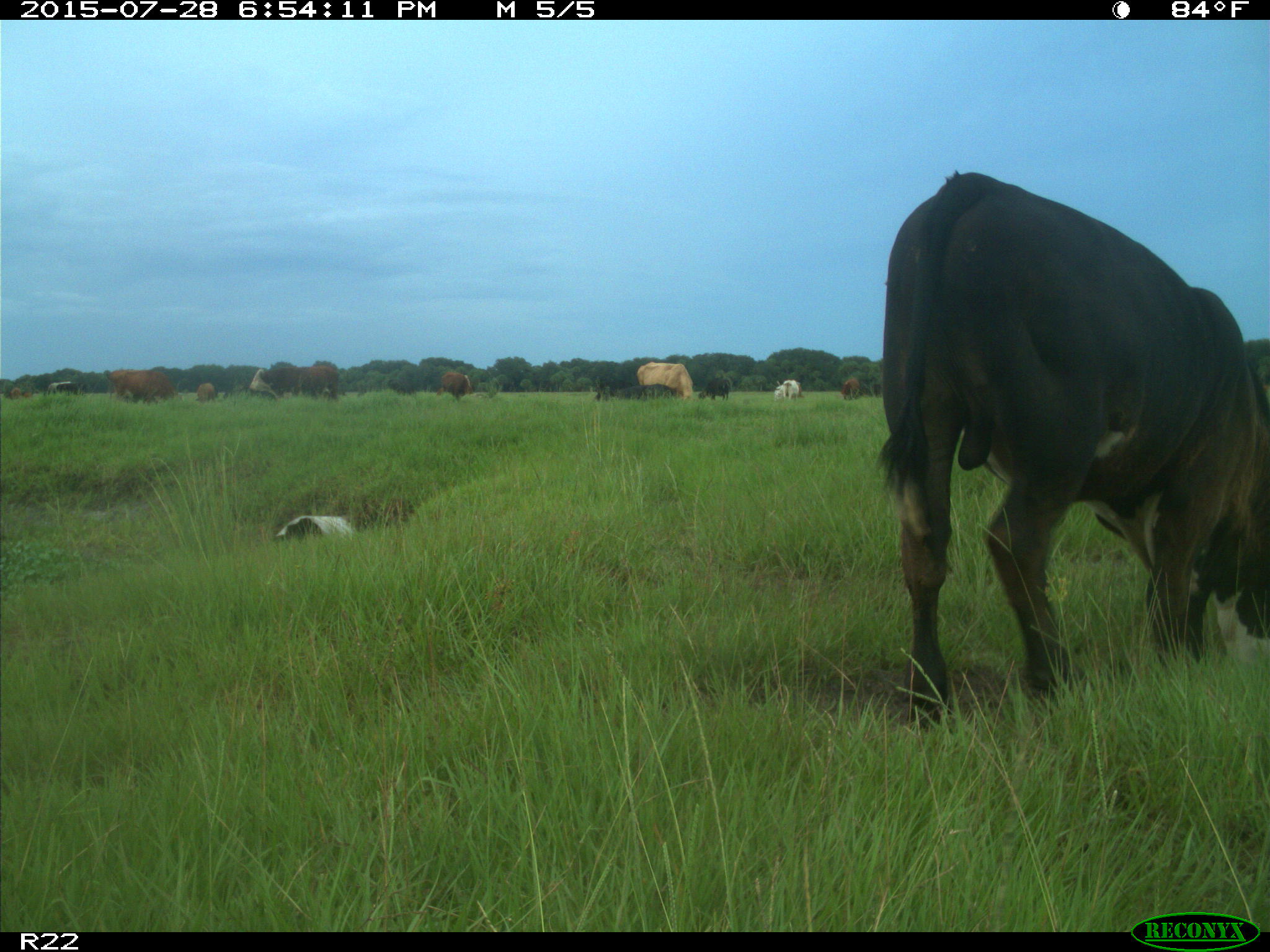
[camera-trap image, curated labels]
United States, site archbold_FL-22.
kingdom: Animalia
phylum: Chordata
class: Mammalia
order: Artiodactyla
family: Bovidae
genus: Bos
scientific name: Bos taurus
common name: domestic cow